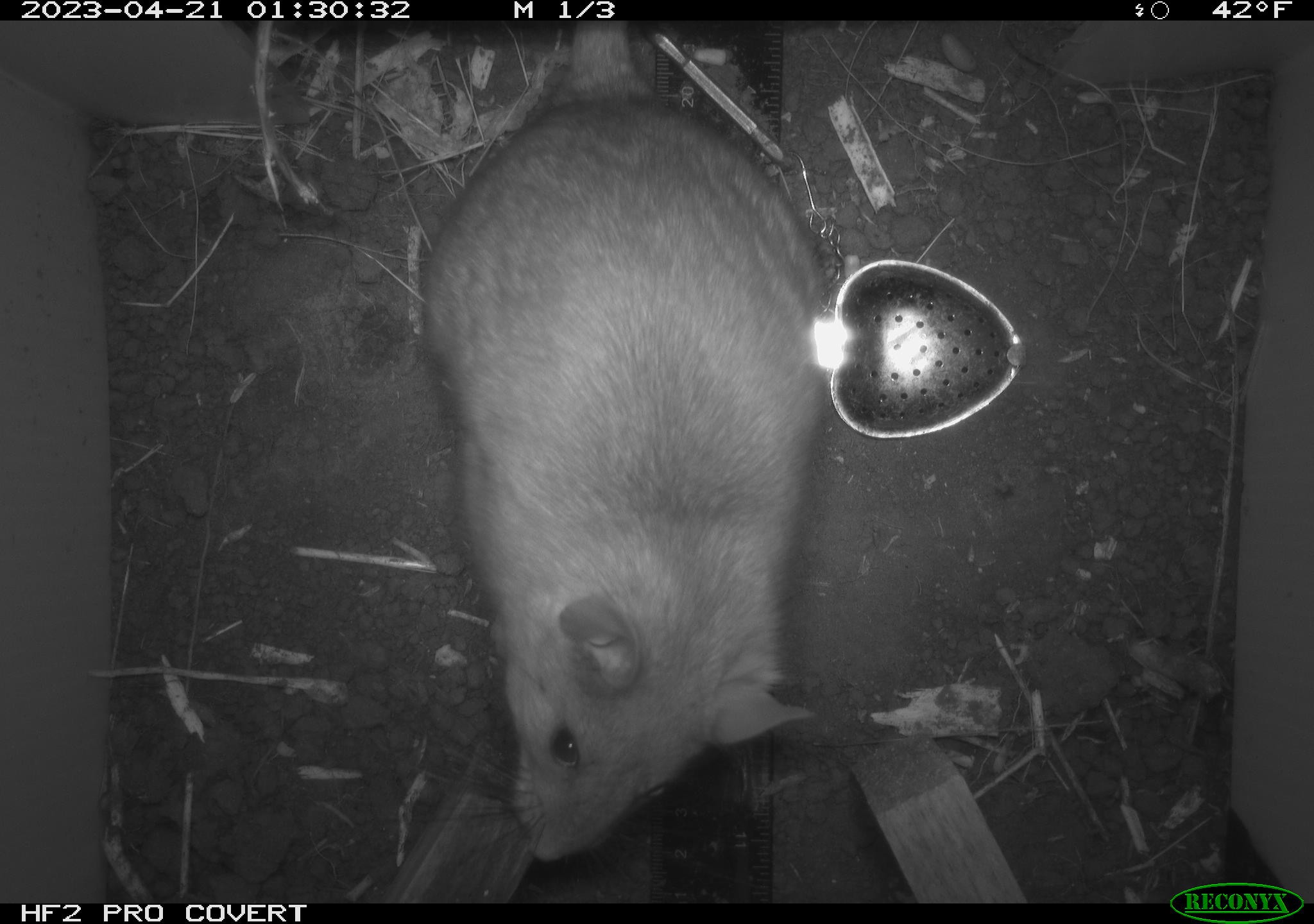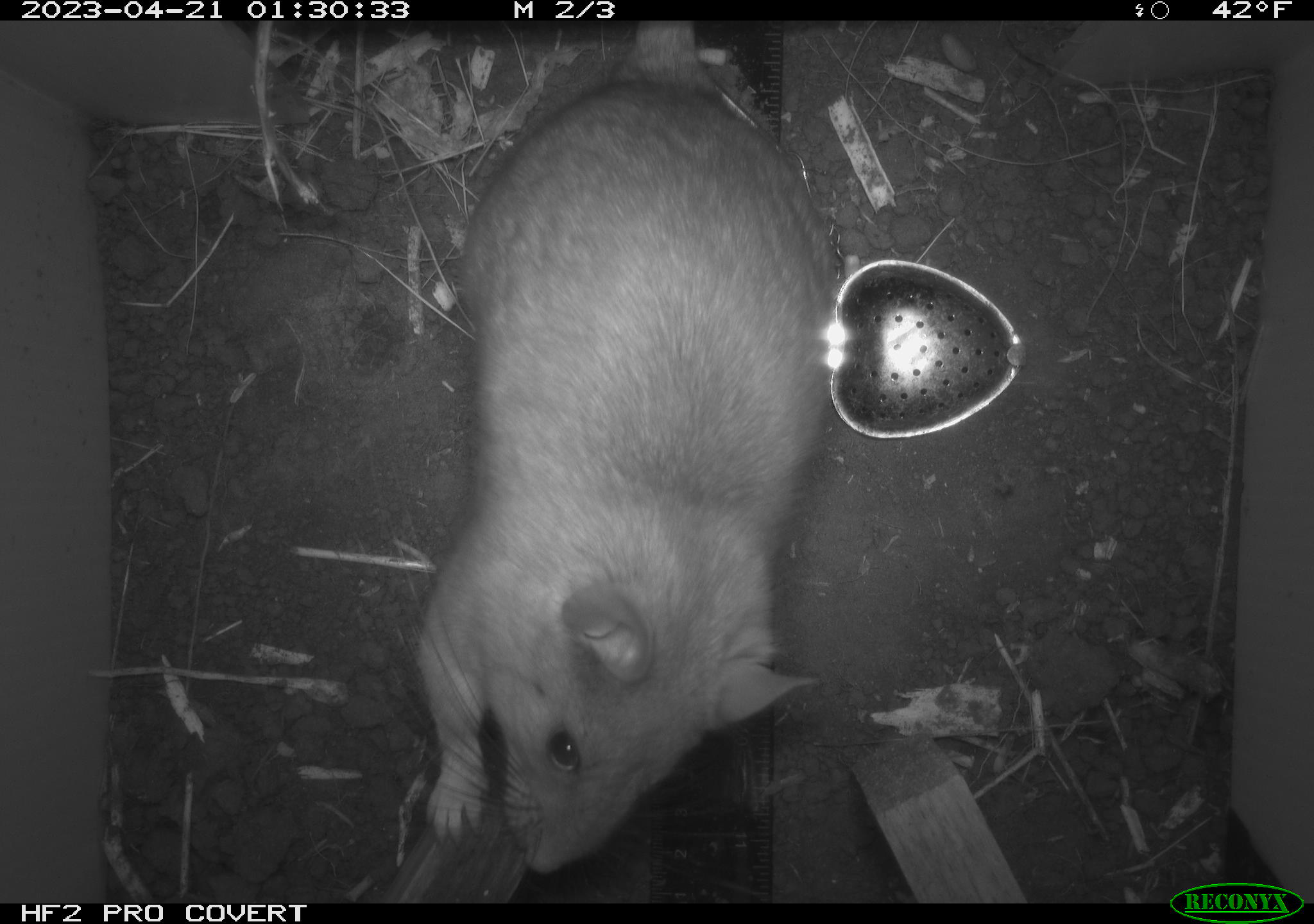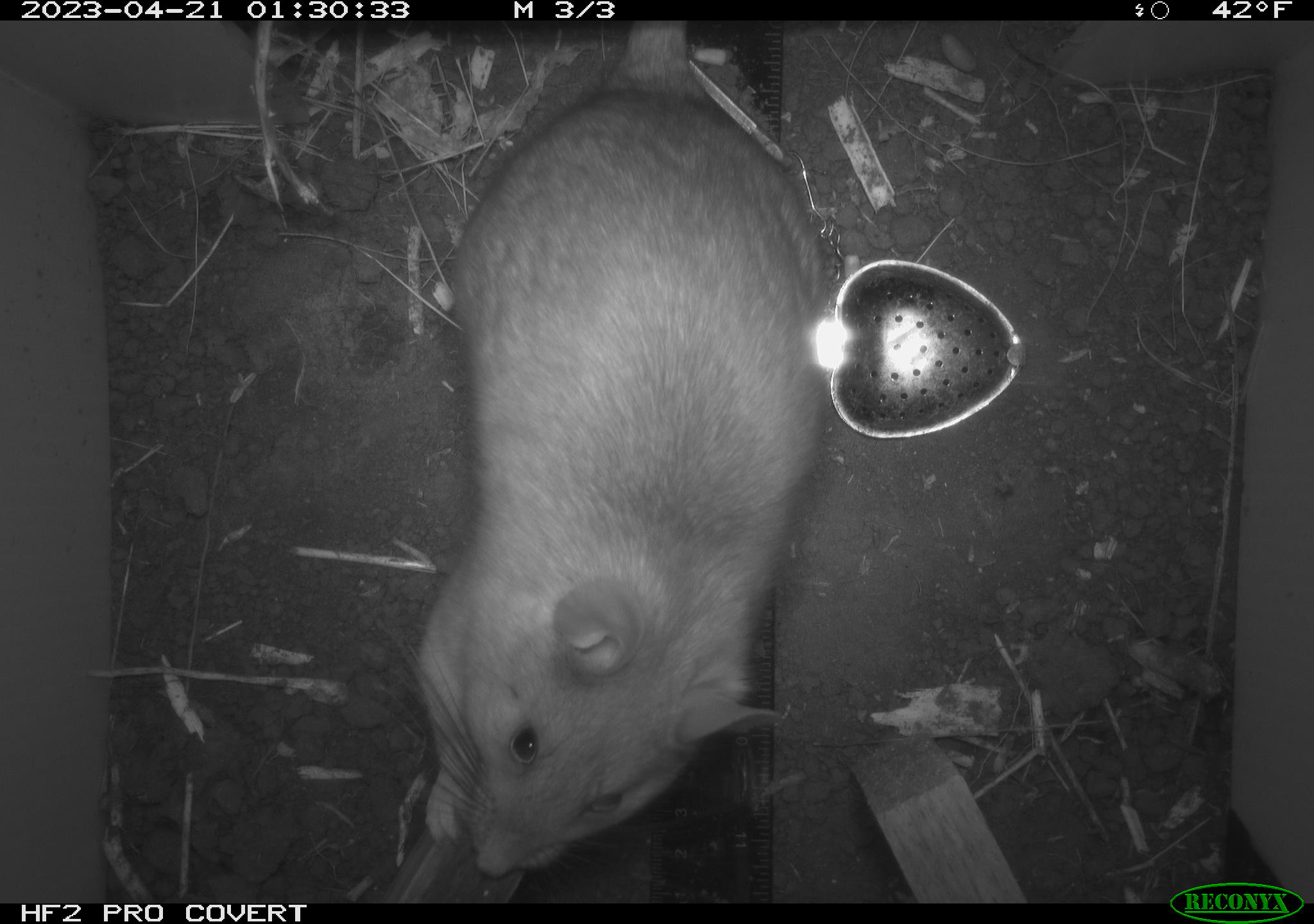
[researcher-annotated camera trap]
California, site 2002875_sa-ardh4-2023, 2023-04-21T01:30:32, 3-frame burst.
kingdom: Animalia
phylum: Chordata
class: Mammalia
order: Rodentia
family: Cricetidae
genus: Neotoma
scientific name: Neotoma fuscipes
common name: dusky-footed woodrat